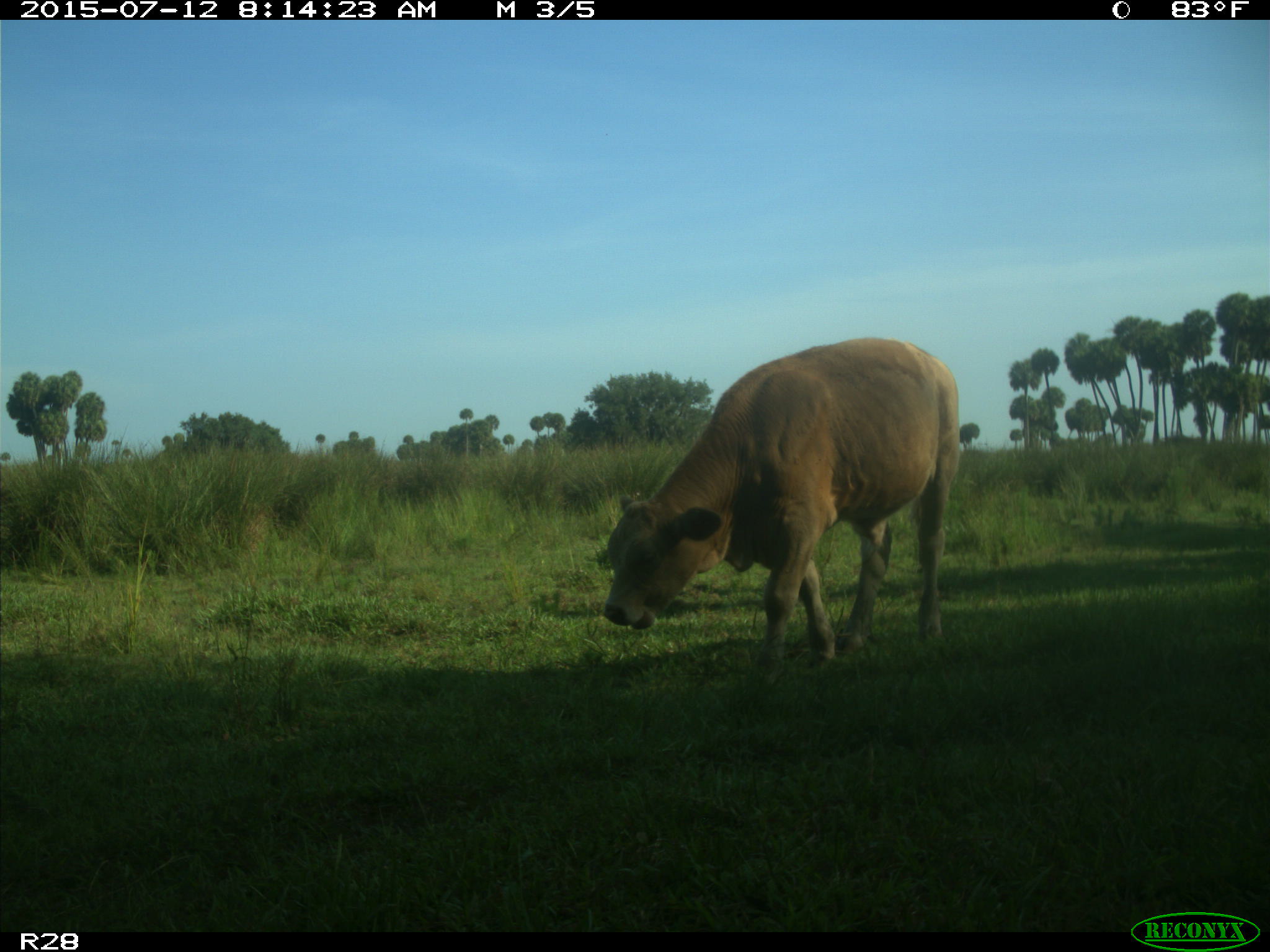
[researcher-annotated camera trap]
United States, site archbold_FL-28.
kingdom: Animalia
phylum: Chordata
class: Mammalia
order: Artiodactyla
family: Bovidae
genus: Bos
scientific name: Bos taurus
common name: domestic cow